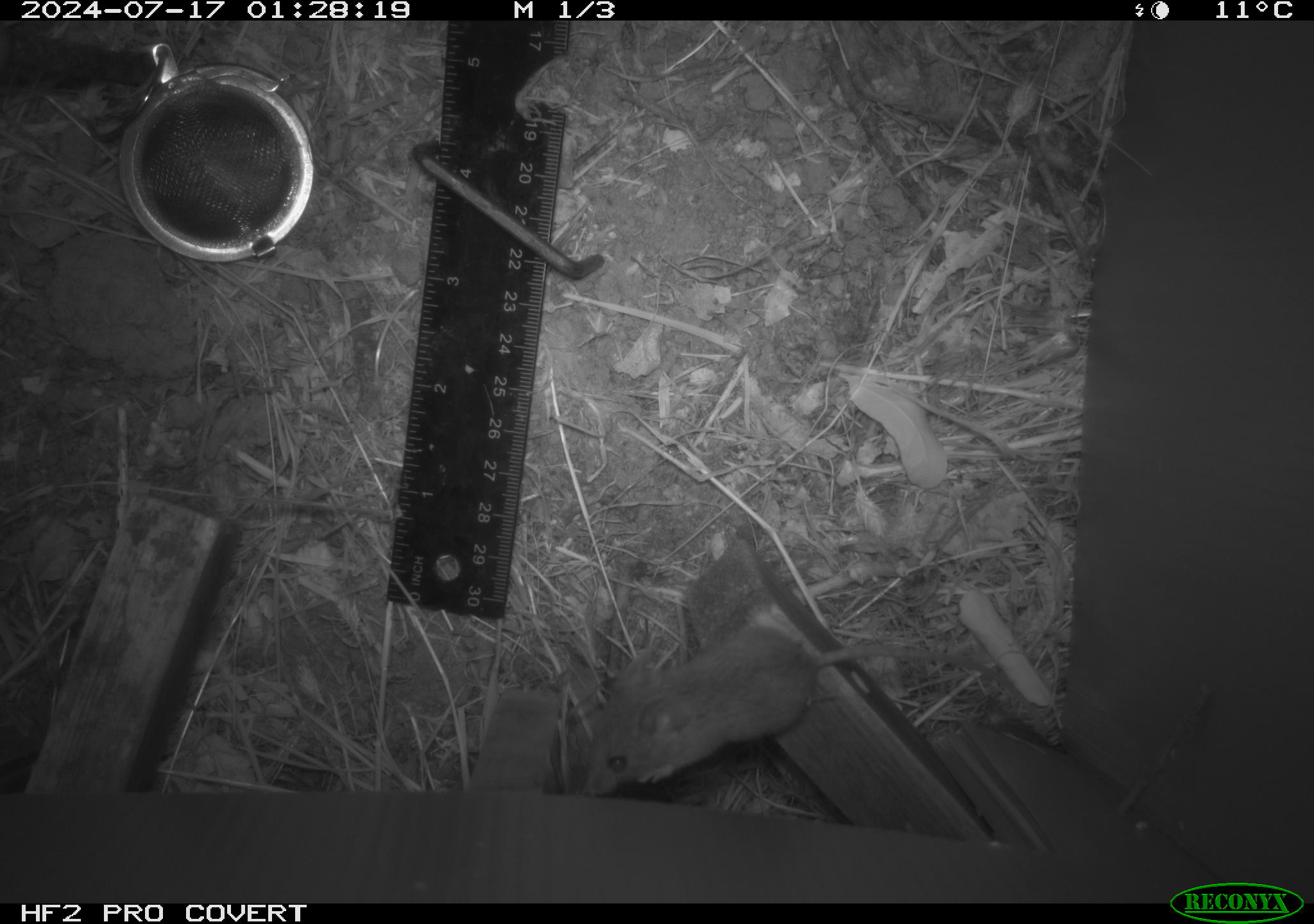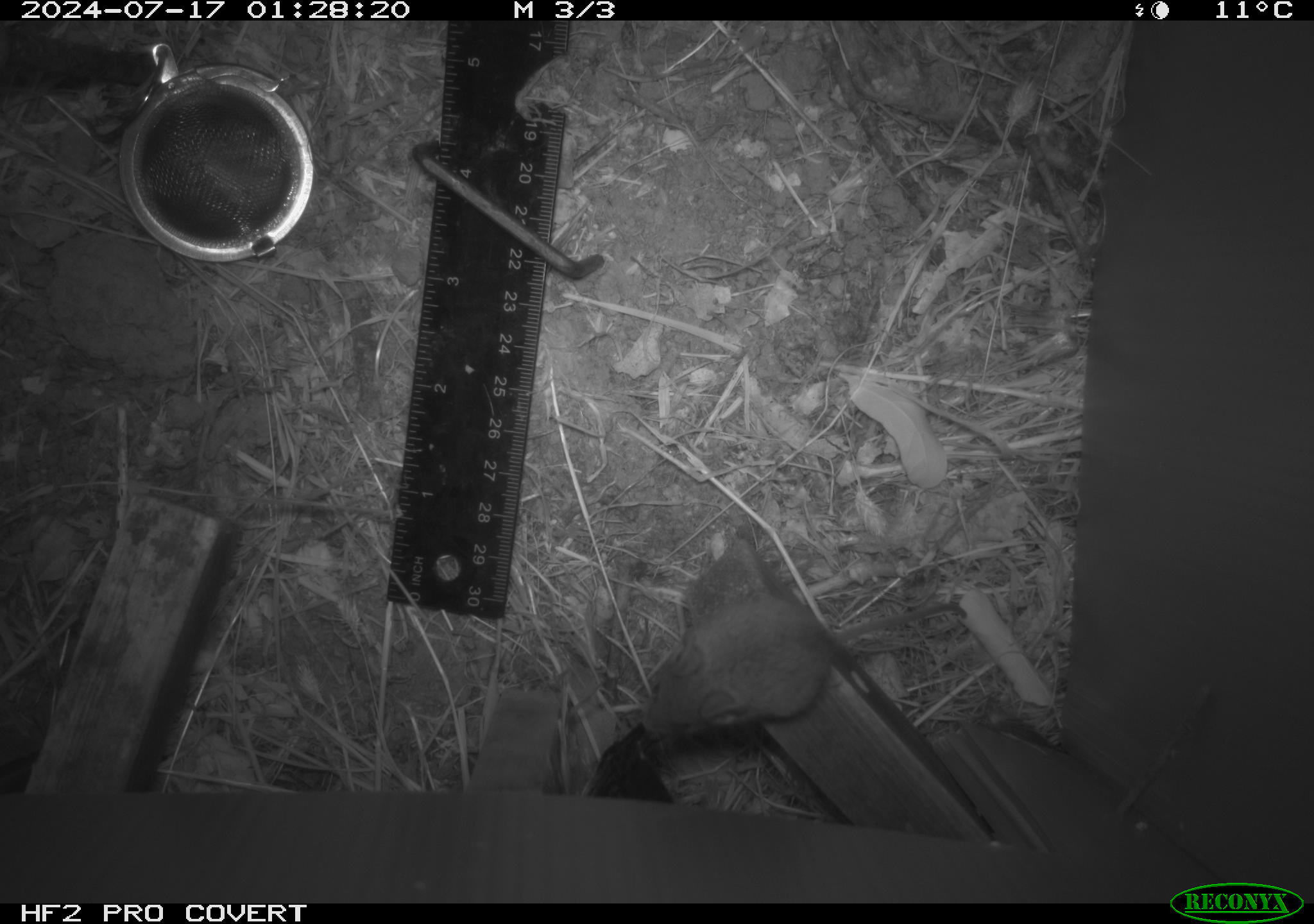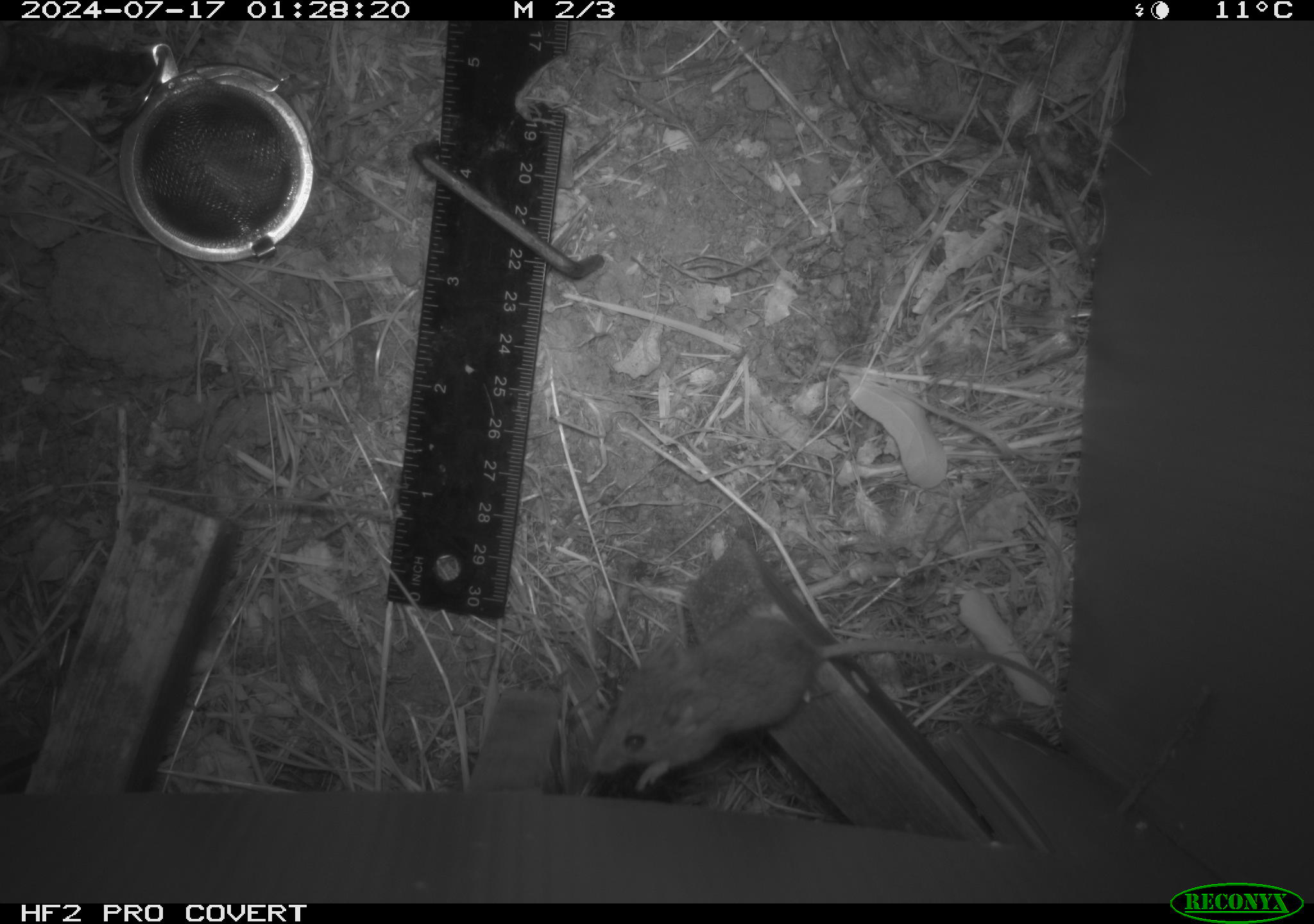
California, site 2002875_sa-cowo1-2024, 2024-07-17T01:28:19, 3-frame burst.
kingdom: Animalia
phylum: Chordata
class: Mammalia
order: Rodentia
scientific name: Rodentia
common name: mouse species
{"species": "mouse species (Rodentia)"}